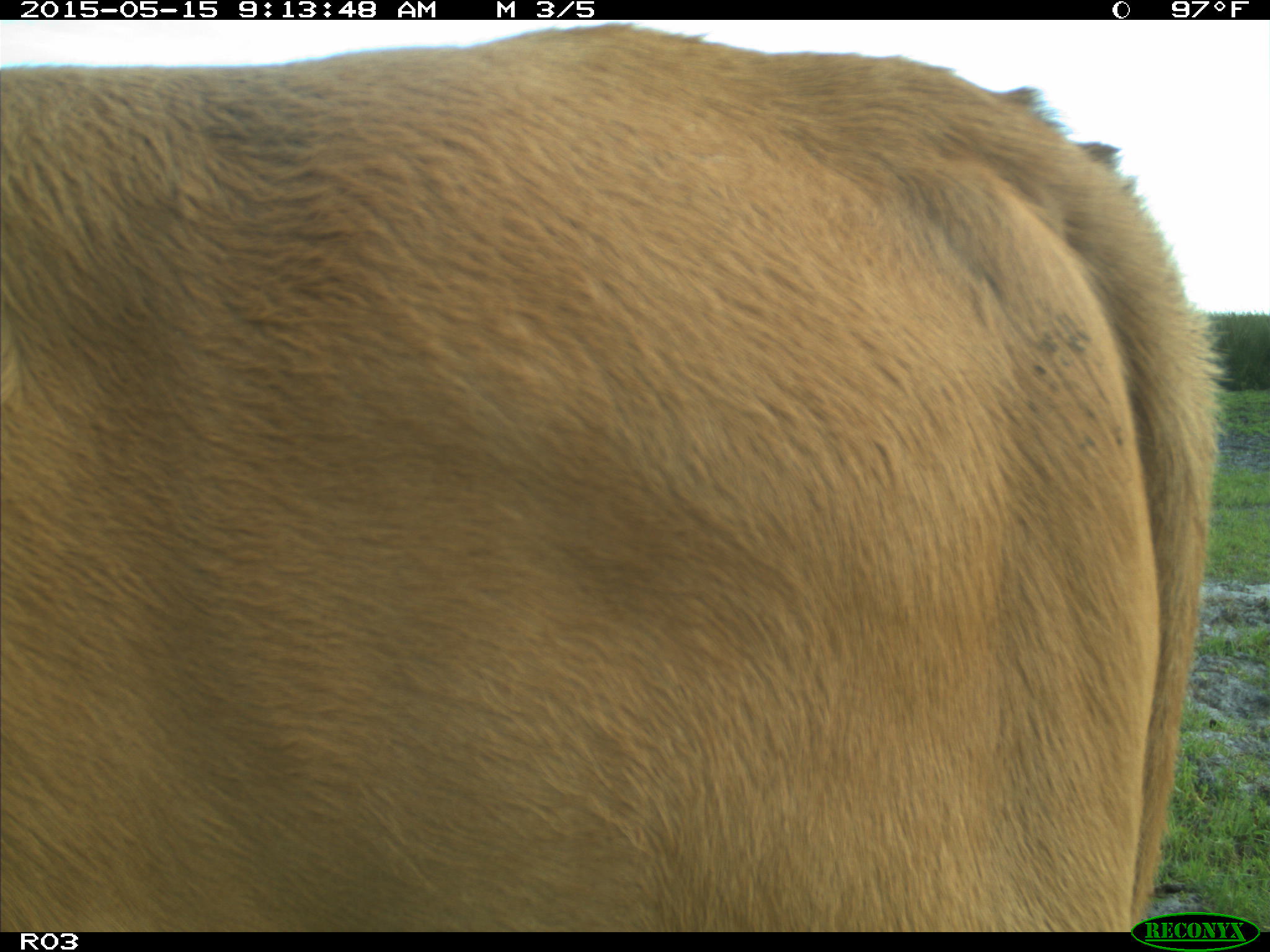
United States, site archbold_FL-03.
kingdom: Animalia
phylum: Chordata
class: Mammalia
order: Artiodactyla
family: Bovidae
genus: Bos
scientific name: Bos taurus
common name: domestic cow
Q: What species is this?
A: Bos taurus (domestic cow).